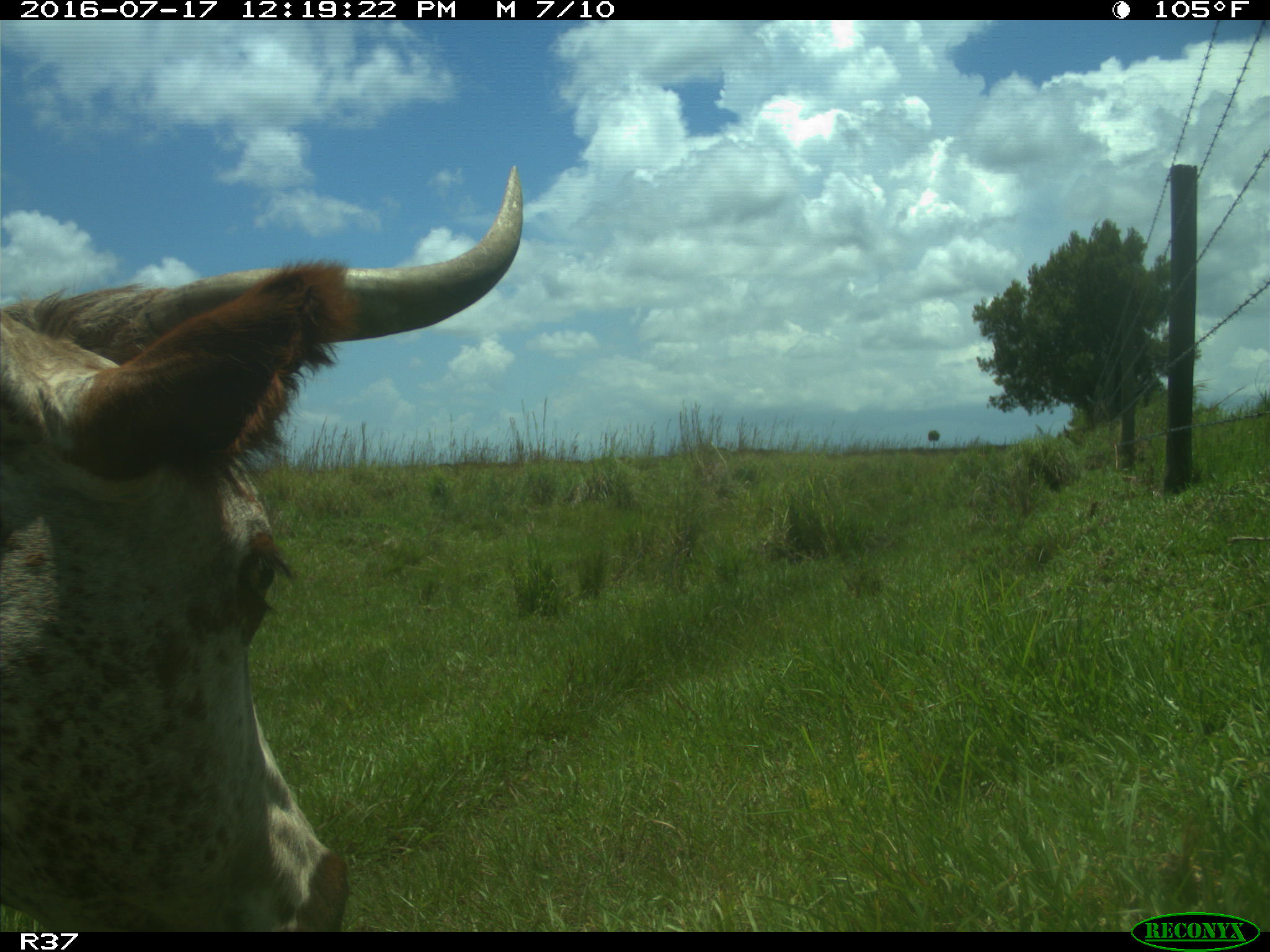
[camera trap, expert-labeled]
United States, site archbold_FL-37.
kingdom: Animalia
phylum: Chordata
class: Mammalia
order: Artiodactyla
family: Bovidae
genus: Bos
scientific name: Bos taurus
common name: domestic cow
Bos taurus (domestic cow).